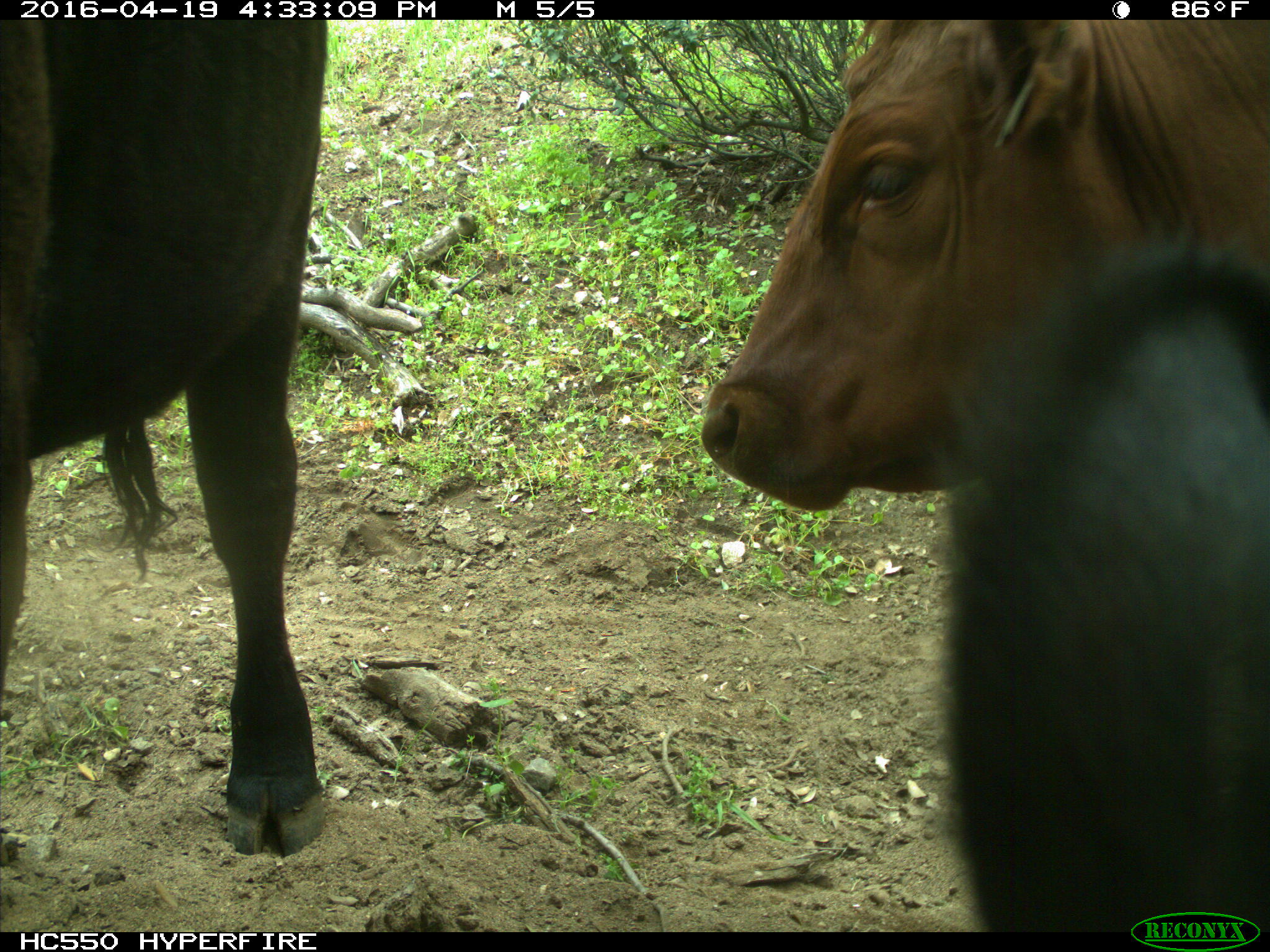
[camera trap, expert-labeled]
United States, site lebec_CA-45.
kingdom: Animalia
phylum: Chordata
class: Mammalia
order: Artiodactyla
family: Bovidae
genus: Bos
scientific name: Bos taurus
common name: domestic cow